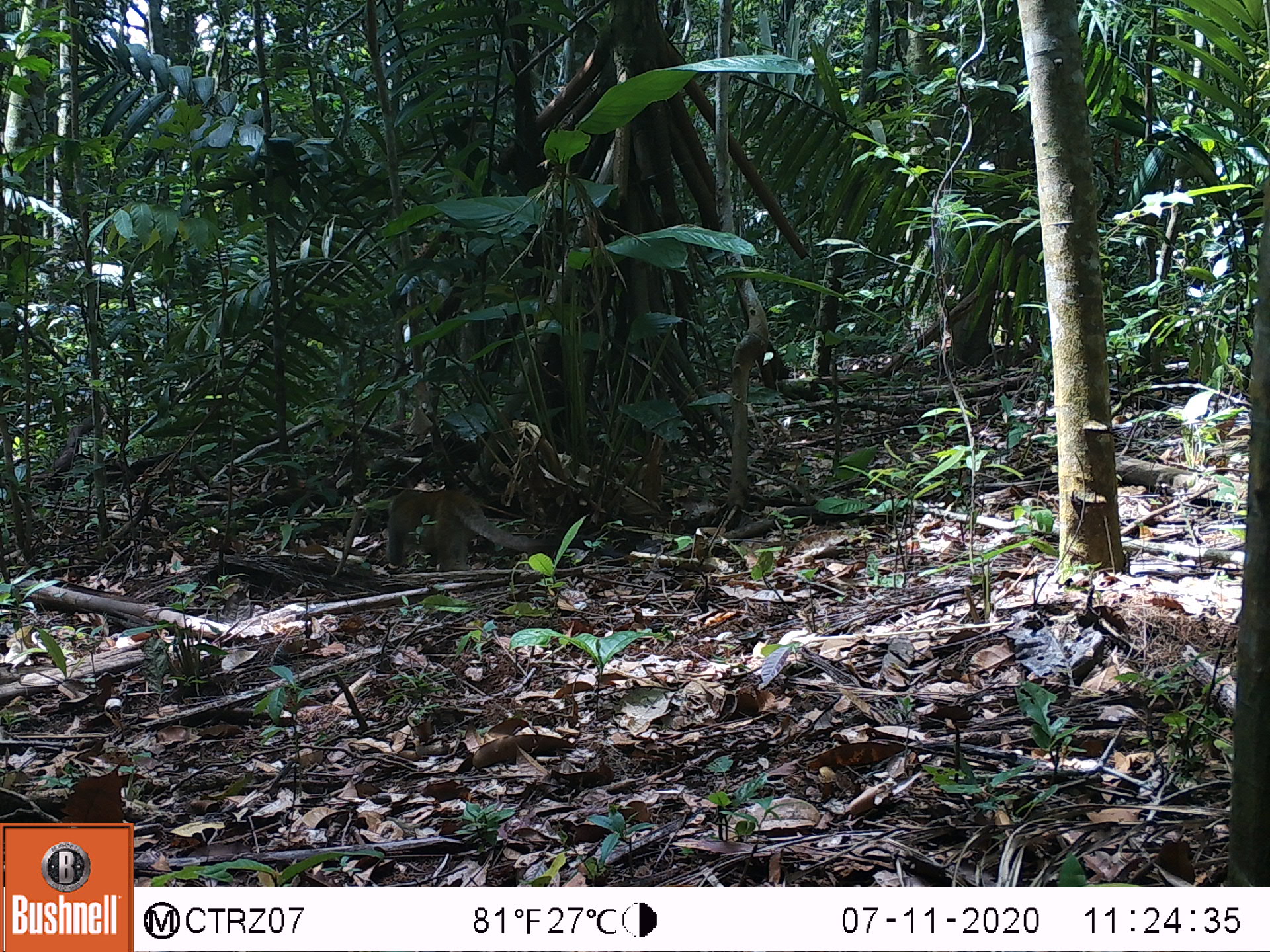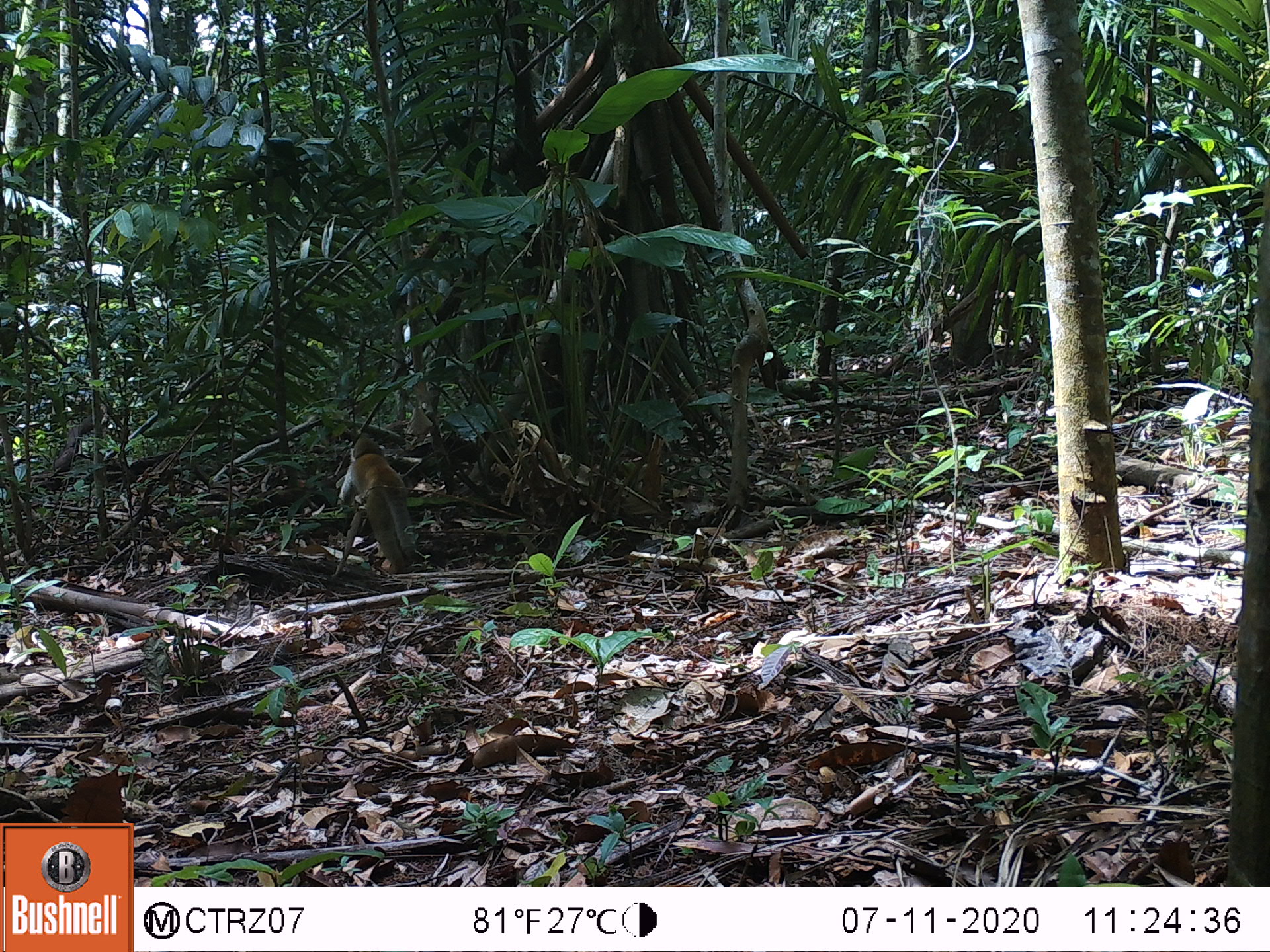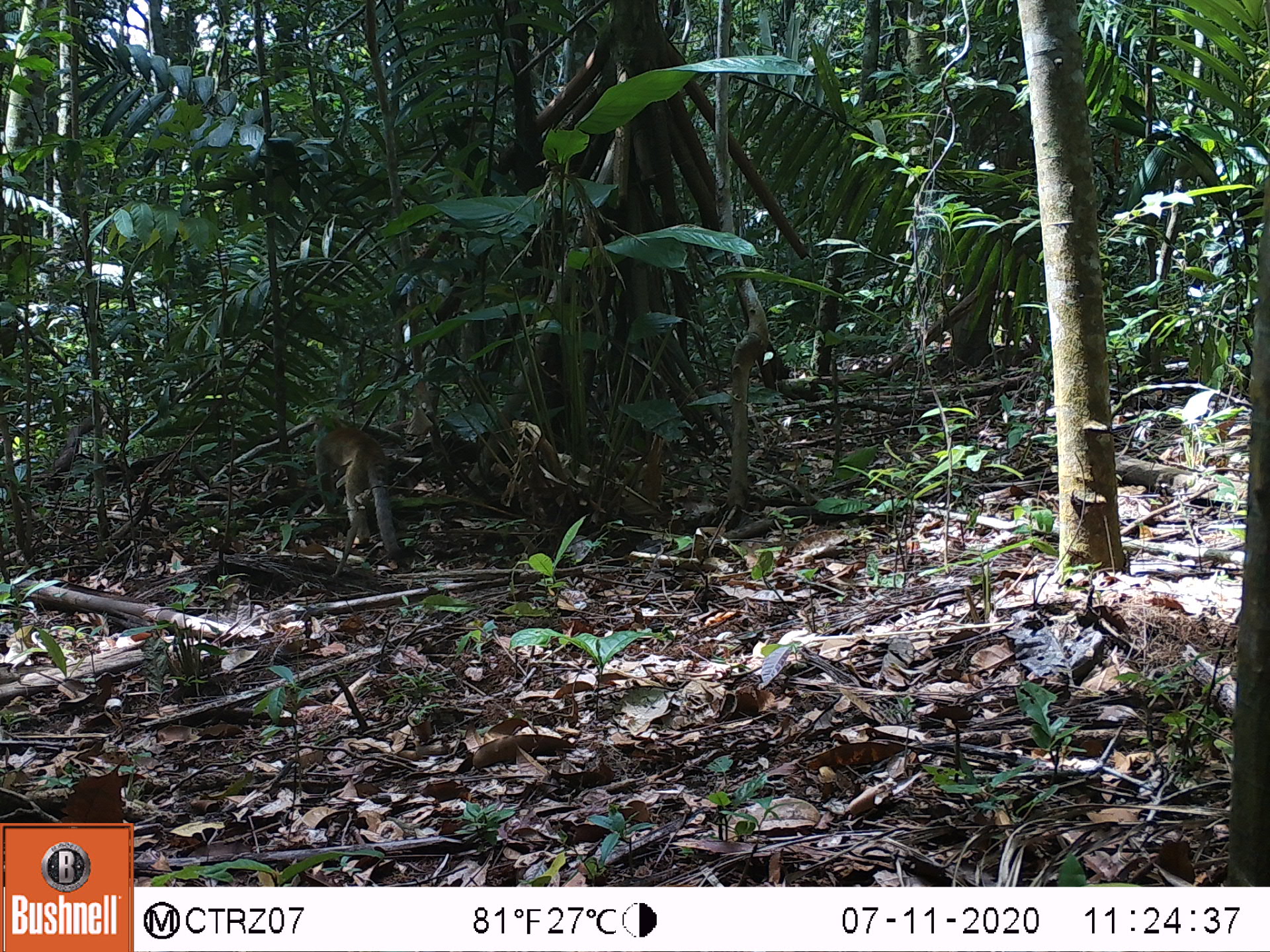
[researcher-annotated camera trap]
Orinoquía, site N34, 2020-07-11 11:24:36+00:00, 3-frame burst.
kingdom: Animalia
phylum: Chordata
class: Mammalia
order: Primates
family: Cebidae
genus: Saimiri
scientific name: Saimiri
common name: squirrel monkey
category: unknown squirrel monkey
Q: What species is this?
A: Unknown squirrel monkey (squirrel monkey) (Saimiri).